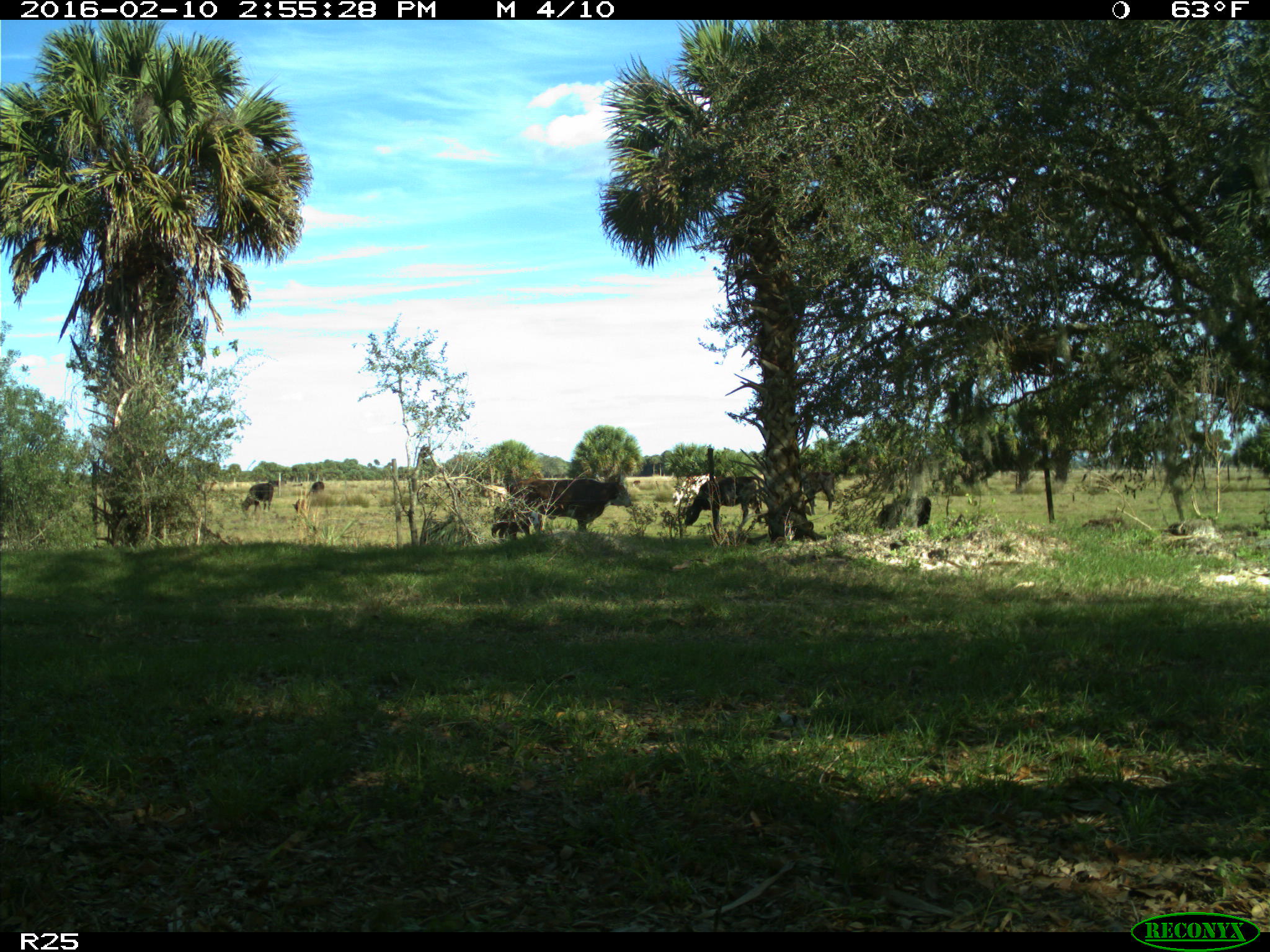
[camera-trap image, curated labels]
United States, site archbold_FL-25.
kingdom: Animalia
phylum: Chordata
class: Mammalia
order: Artiodactyla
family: Bovidae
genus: Bos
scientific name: Bos taurus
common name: domestic cow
Bos taurus (domestic cow).